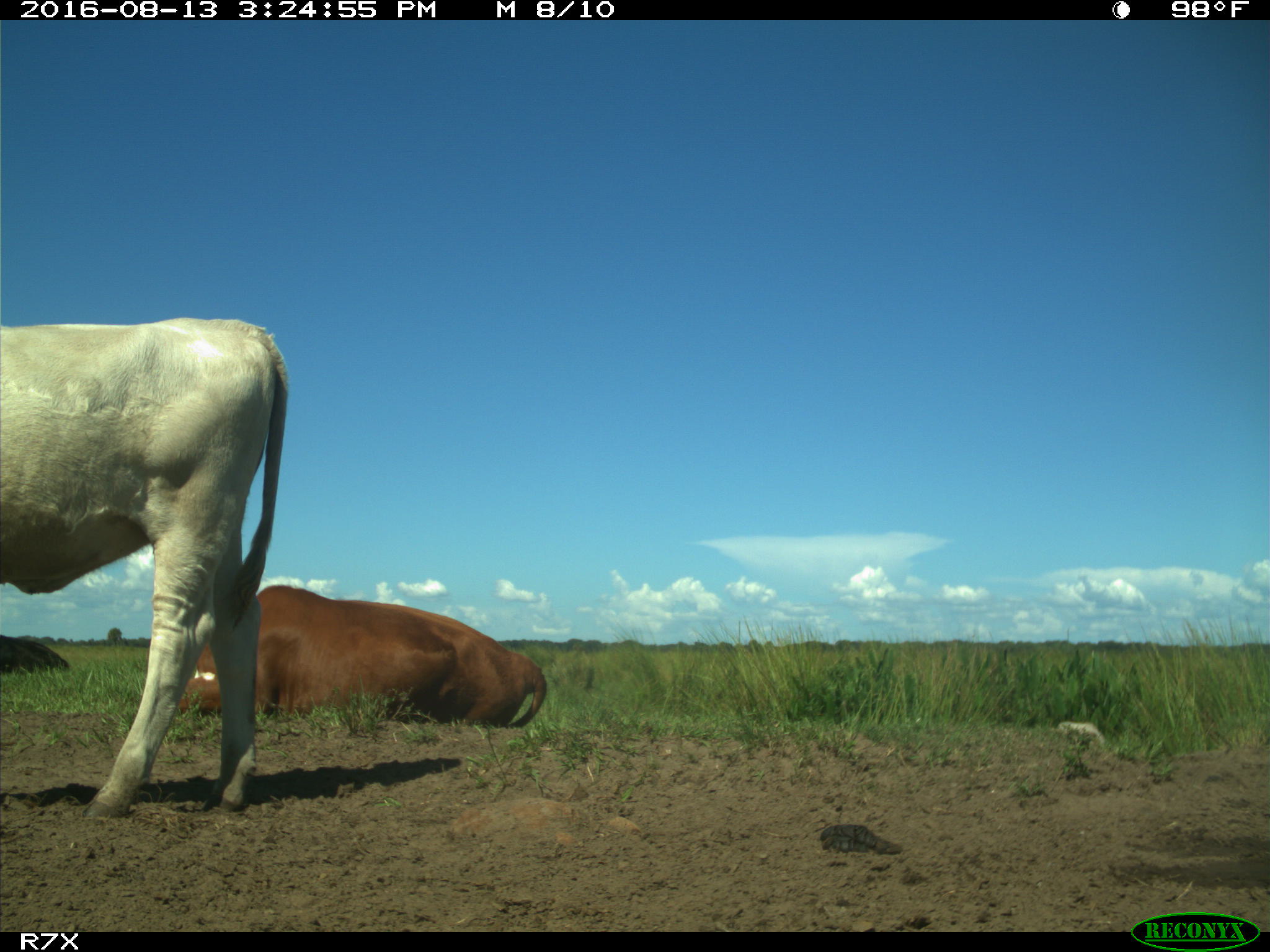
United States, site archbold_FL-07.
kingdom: Animalia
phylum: Chordata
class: Mammalia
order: Artiodactyla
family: Bovidae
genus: Bos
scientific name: Bos taurus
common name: domestic cow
Bos taurus (domestic cow).